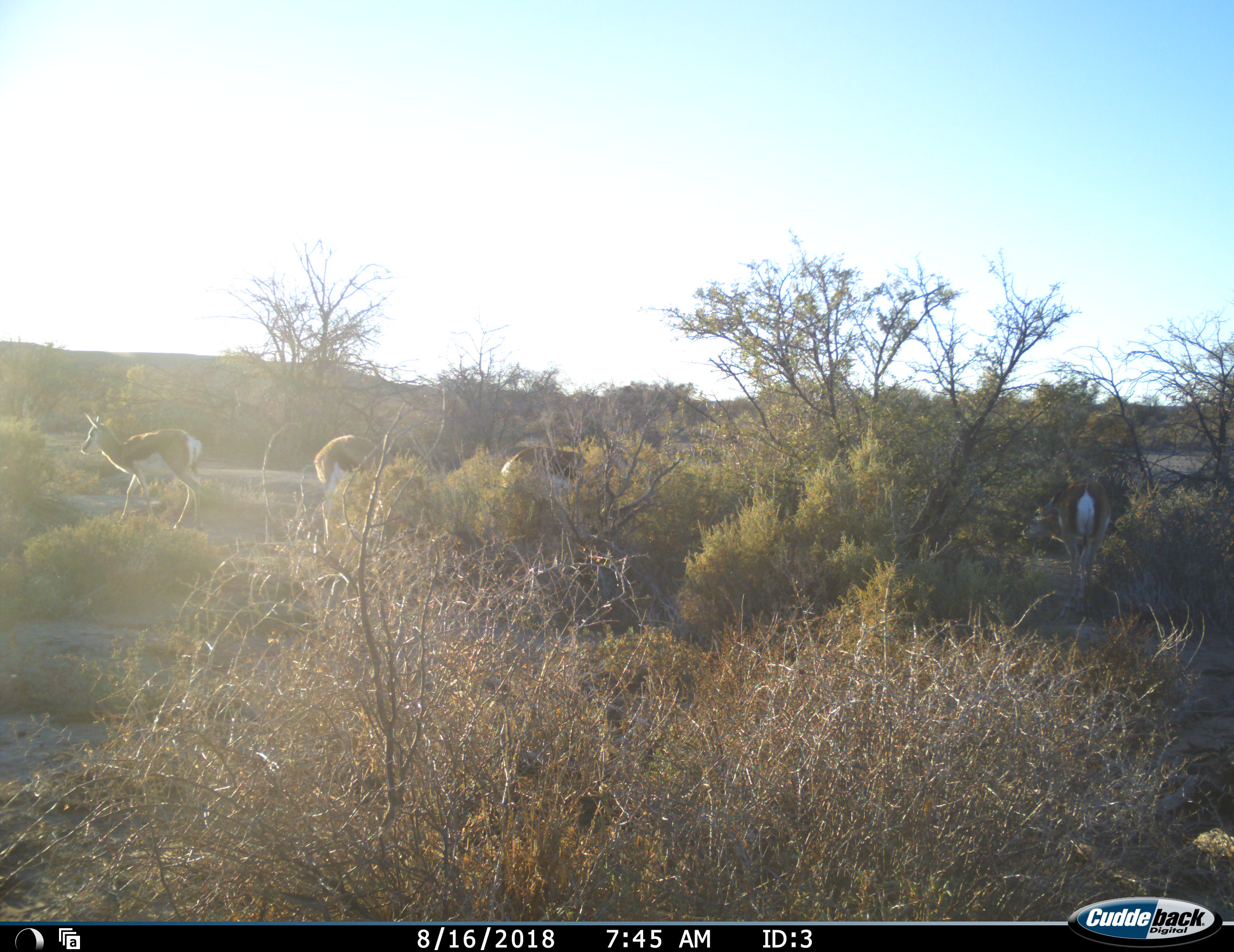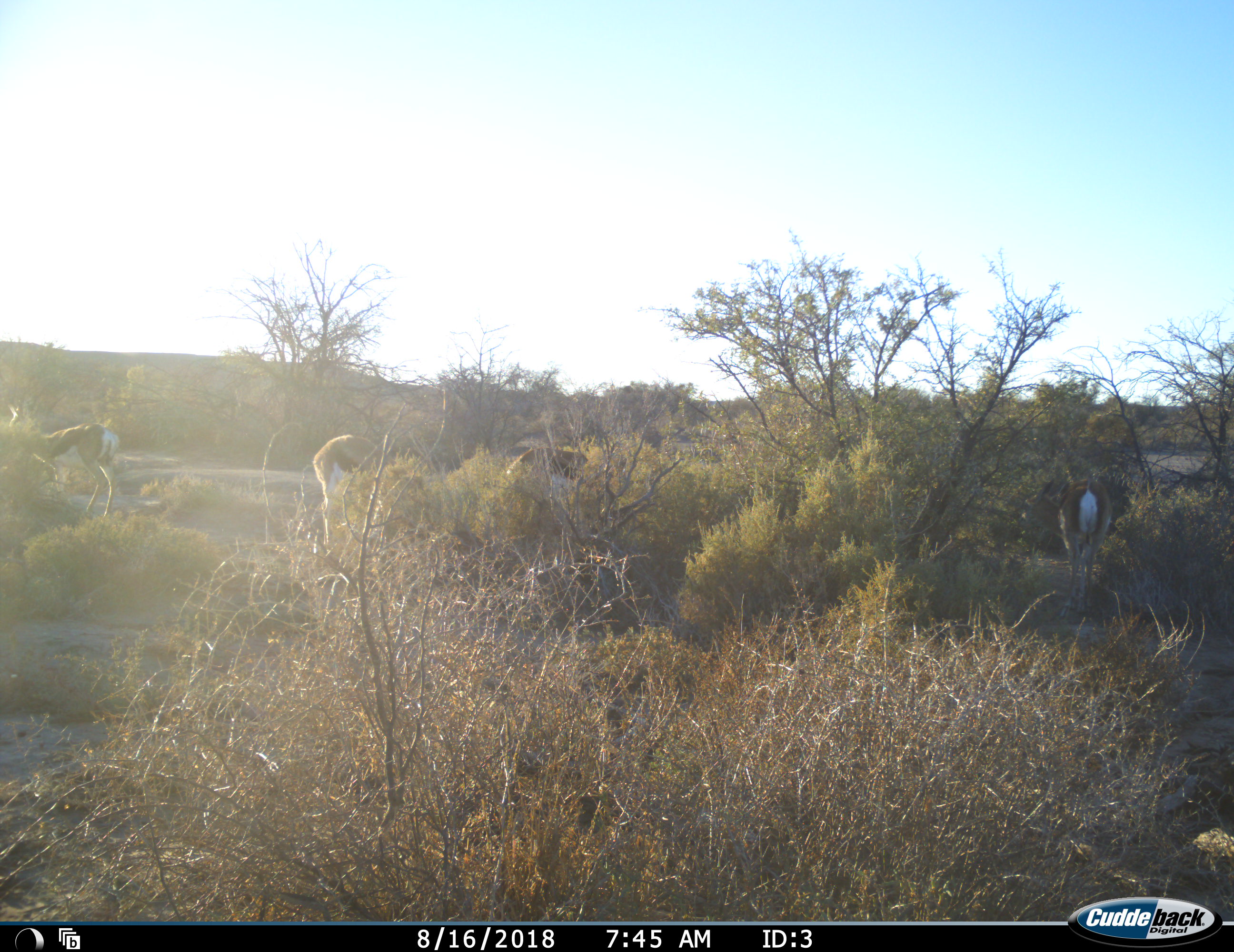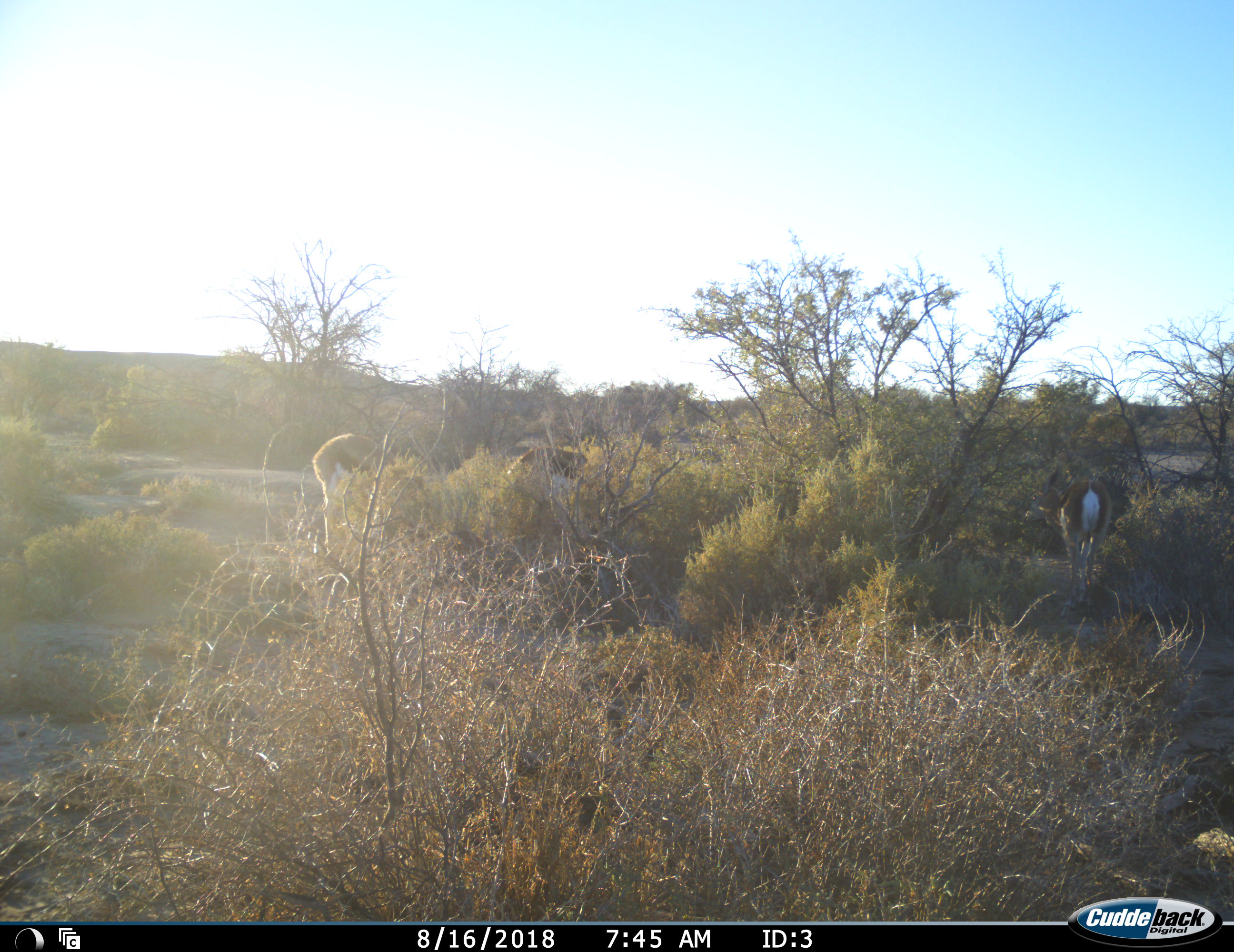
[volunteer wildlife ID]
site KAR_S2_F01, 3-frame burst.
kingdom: Animalia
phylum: Chordata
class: Mammalia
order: Artiodactyla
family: Bovidae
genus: Antidorcas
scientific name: Antidorcas marsupialis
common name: springbok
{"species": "springbok (Antidorcas marsupialis)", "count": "4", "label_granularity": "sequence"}